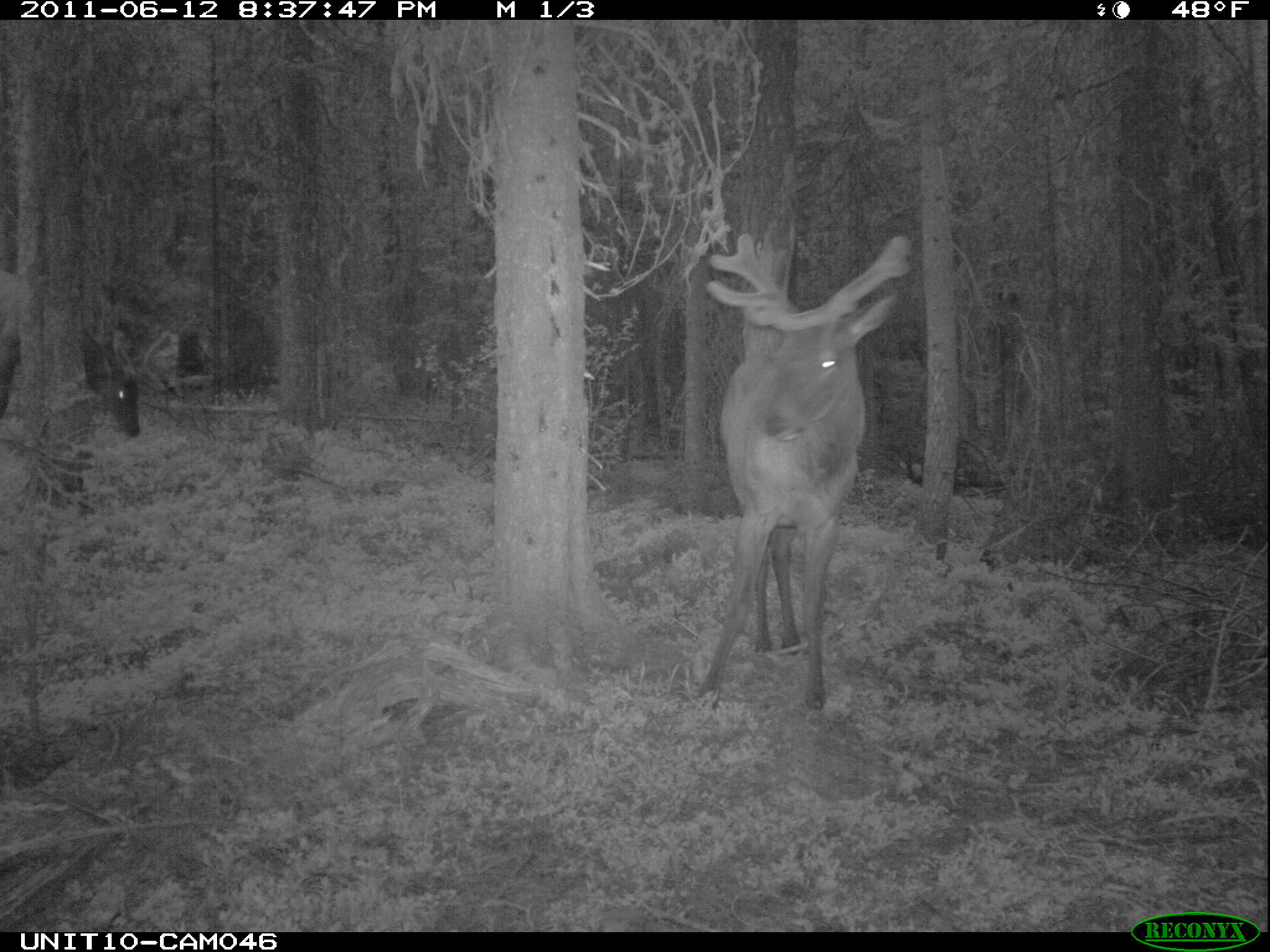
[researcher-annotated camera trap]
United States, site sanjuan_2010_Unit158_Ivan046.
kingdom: Animalia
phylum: Chordata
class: Mammalia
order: Artiodactyla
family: Cervidae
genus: Cervus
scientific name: Cervus elaphus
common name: red deer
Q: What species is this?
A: Cervus elaphus (red deer).